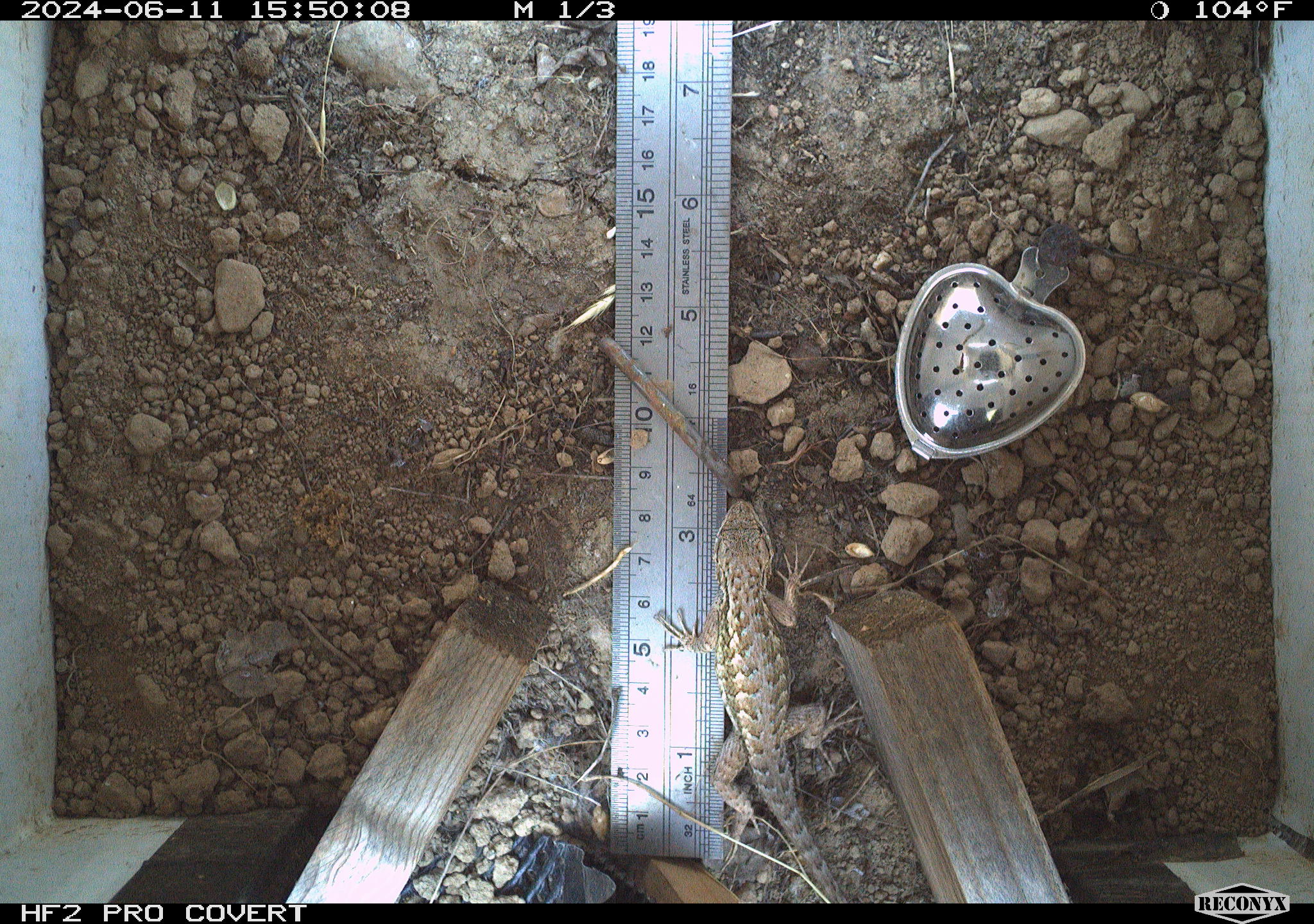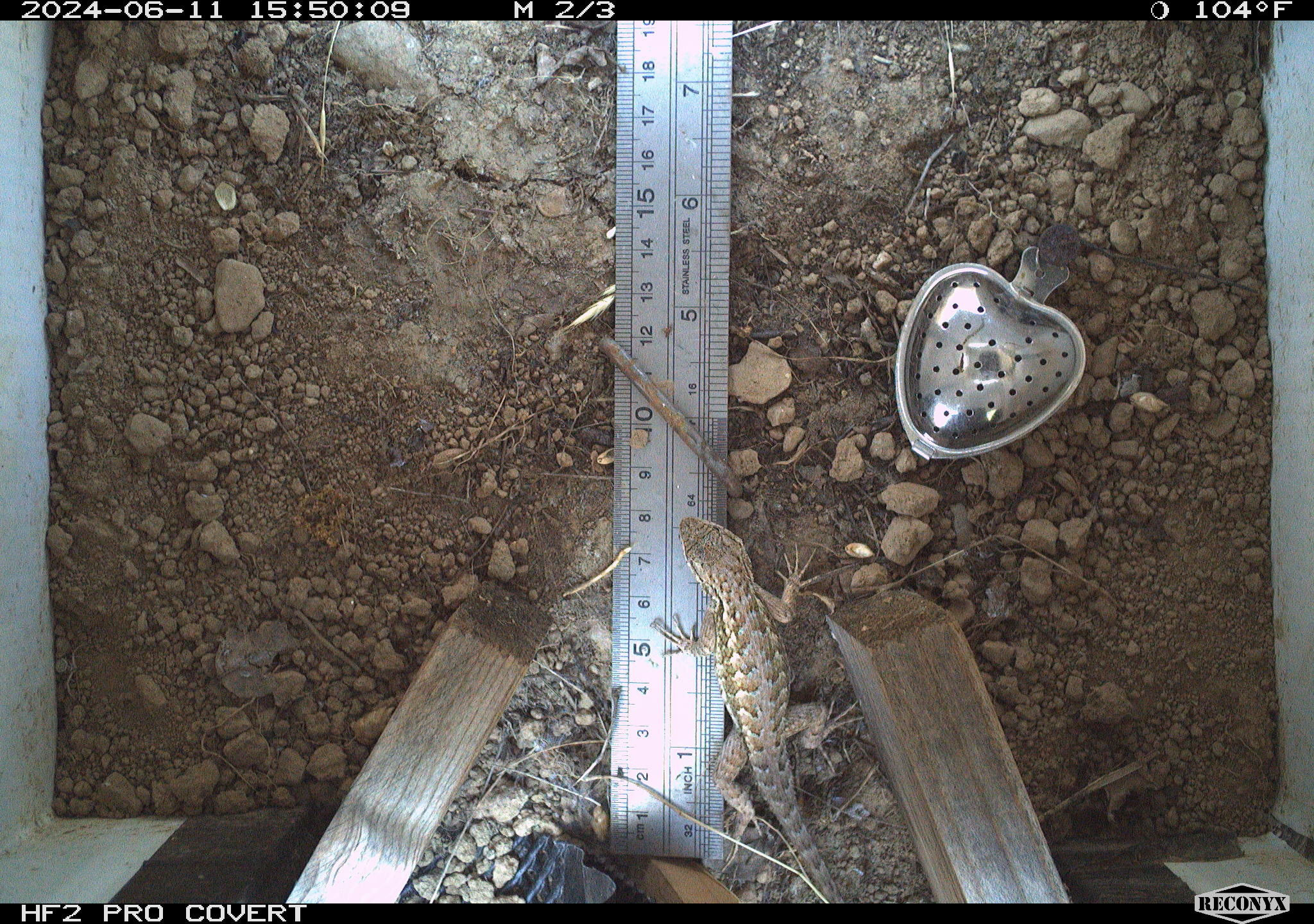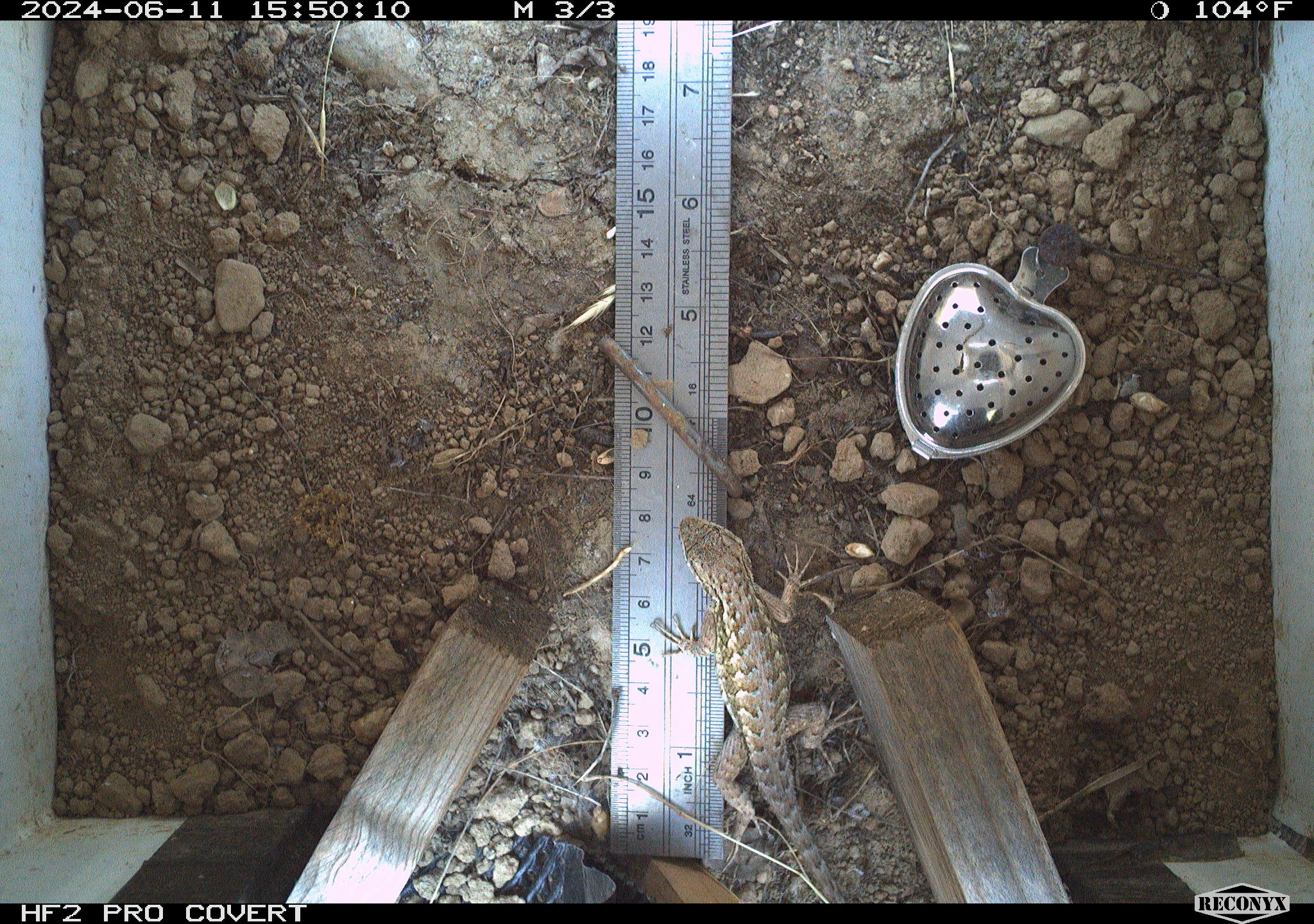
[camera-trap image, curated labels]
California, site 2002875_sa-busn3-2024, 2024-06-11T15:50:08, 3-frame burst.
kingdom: Animalia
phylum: Chordata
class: Reptilia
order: Squamata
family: Phrynosomatidae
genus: Sceloporus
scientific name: Sceloporus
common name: spiny lizards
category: sceloporus species